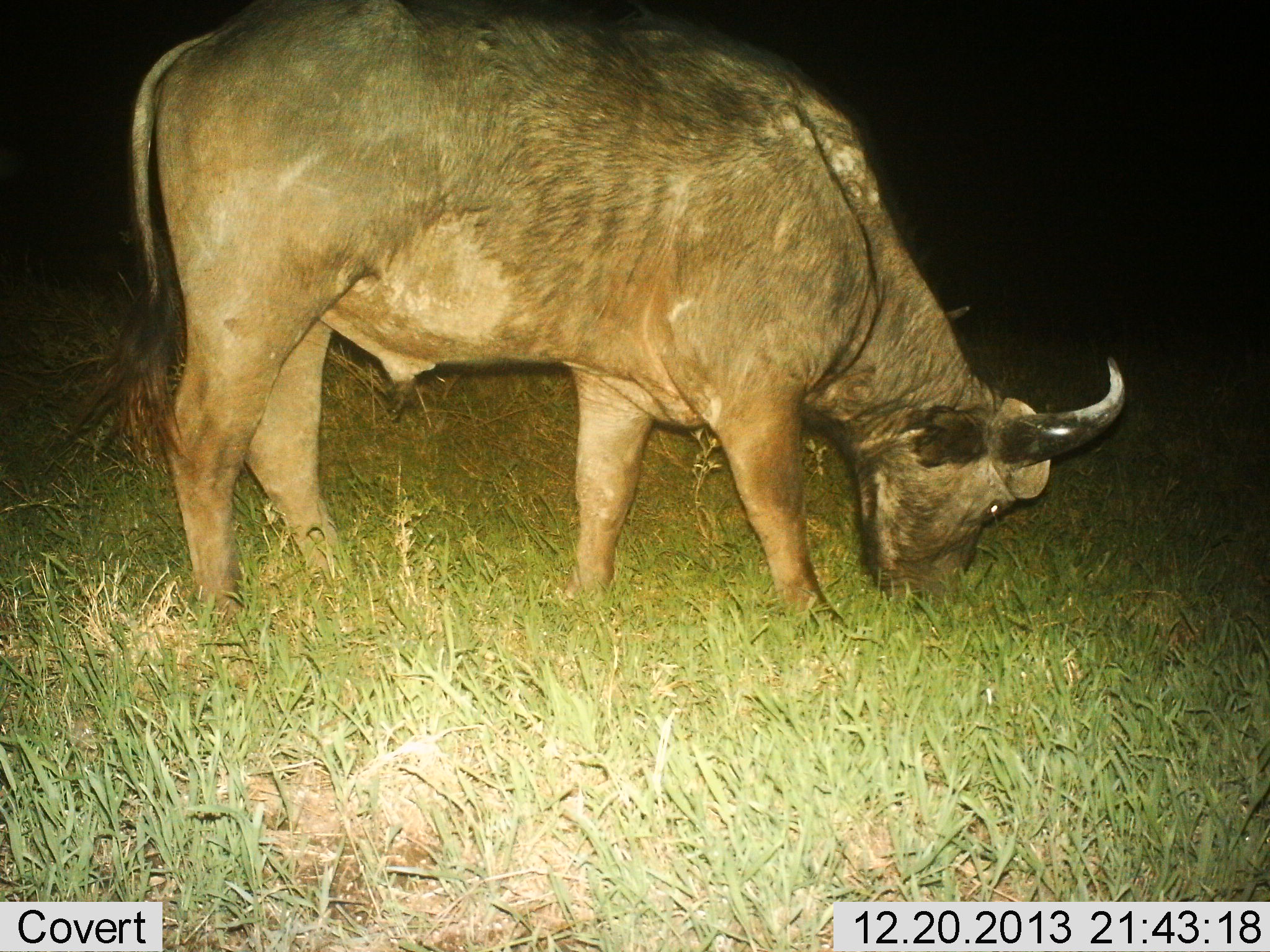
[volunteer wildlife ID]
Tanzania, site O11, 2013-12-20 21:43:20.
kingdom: Animalia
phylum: Chordata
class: Mammalia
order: Artiodactyla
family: Bovidae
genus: Syncerus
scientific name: Syncerus caffer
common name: cape buffalo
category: buffalo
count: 1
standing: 0%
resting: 0%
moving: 10%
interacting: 0%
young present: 0%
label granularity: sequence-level